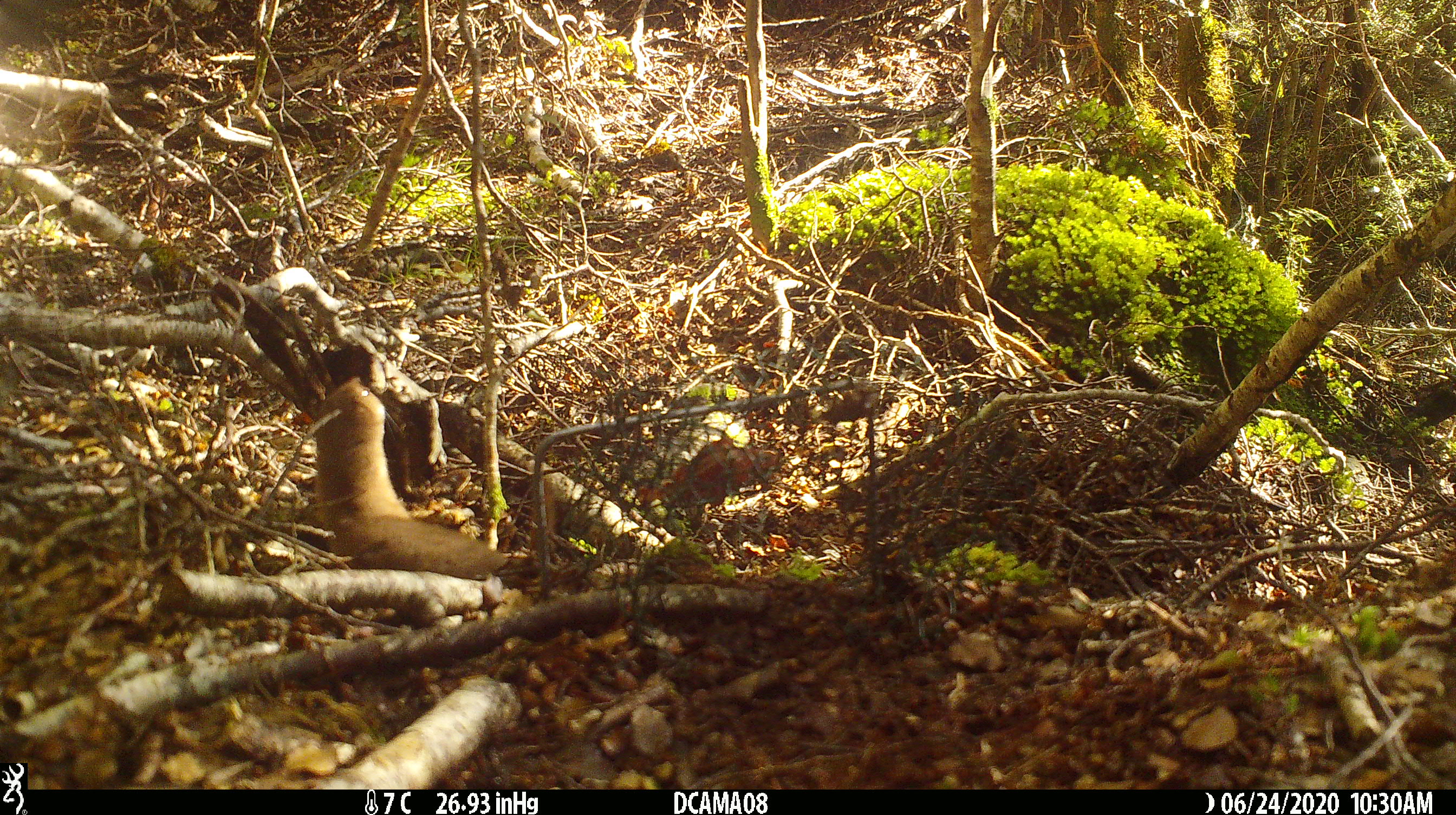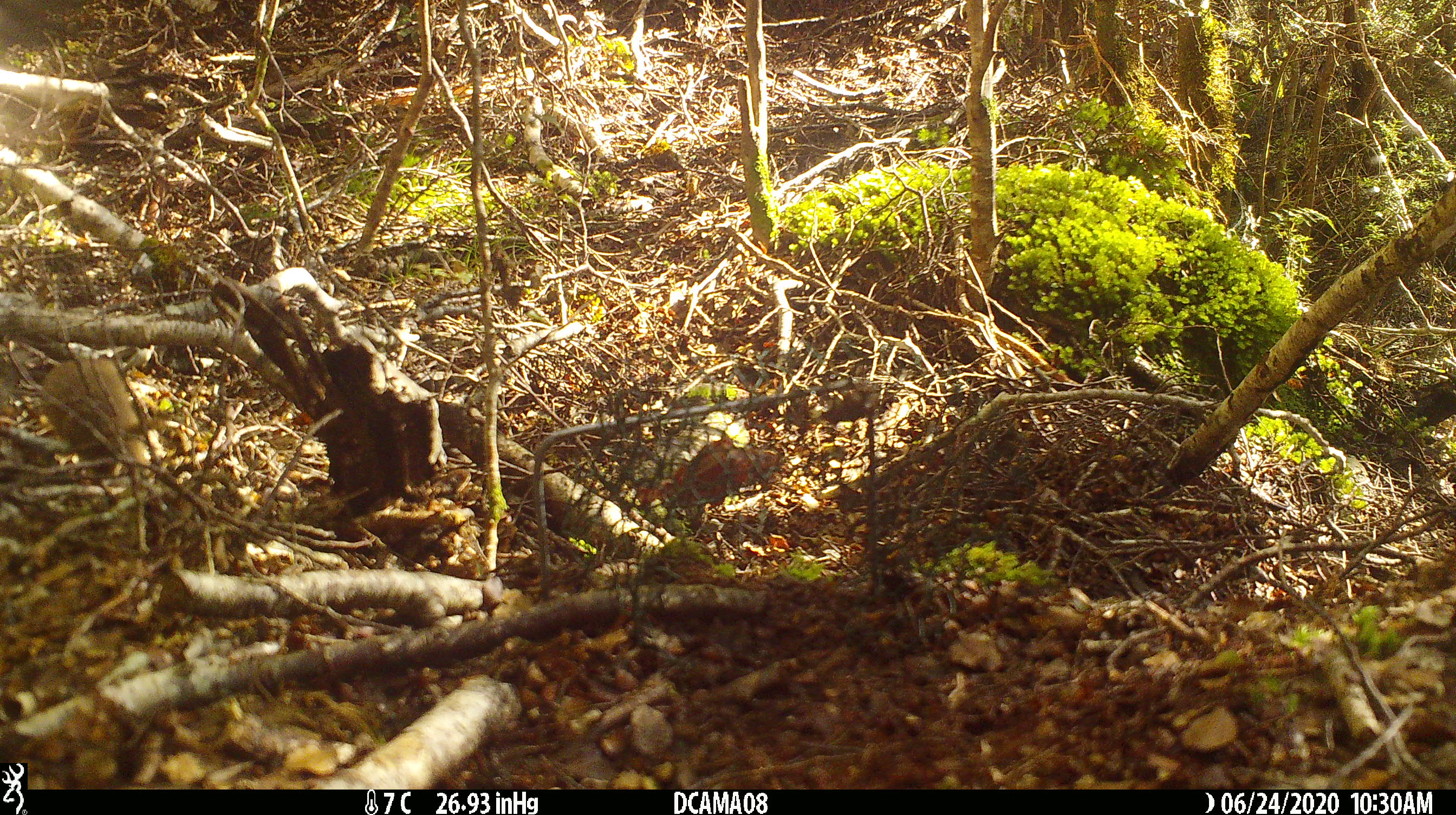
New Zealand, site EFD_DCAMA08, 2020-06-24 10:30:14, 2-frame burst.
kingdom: Animalia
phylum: Chordata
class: Mammalia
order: Carnivora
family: Mustelidae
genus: Mustela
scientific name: Mustela nivalis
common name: least weasel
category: weasel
Weasel (least weasel) (Mustela nivalis).